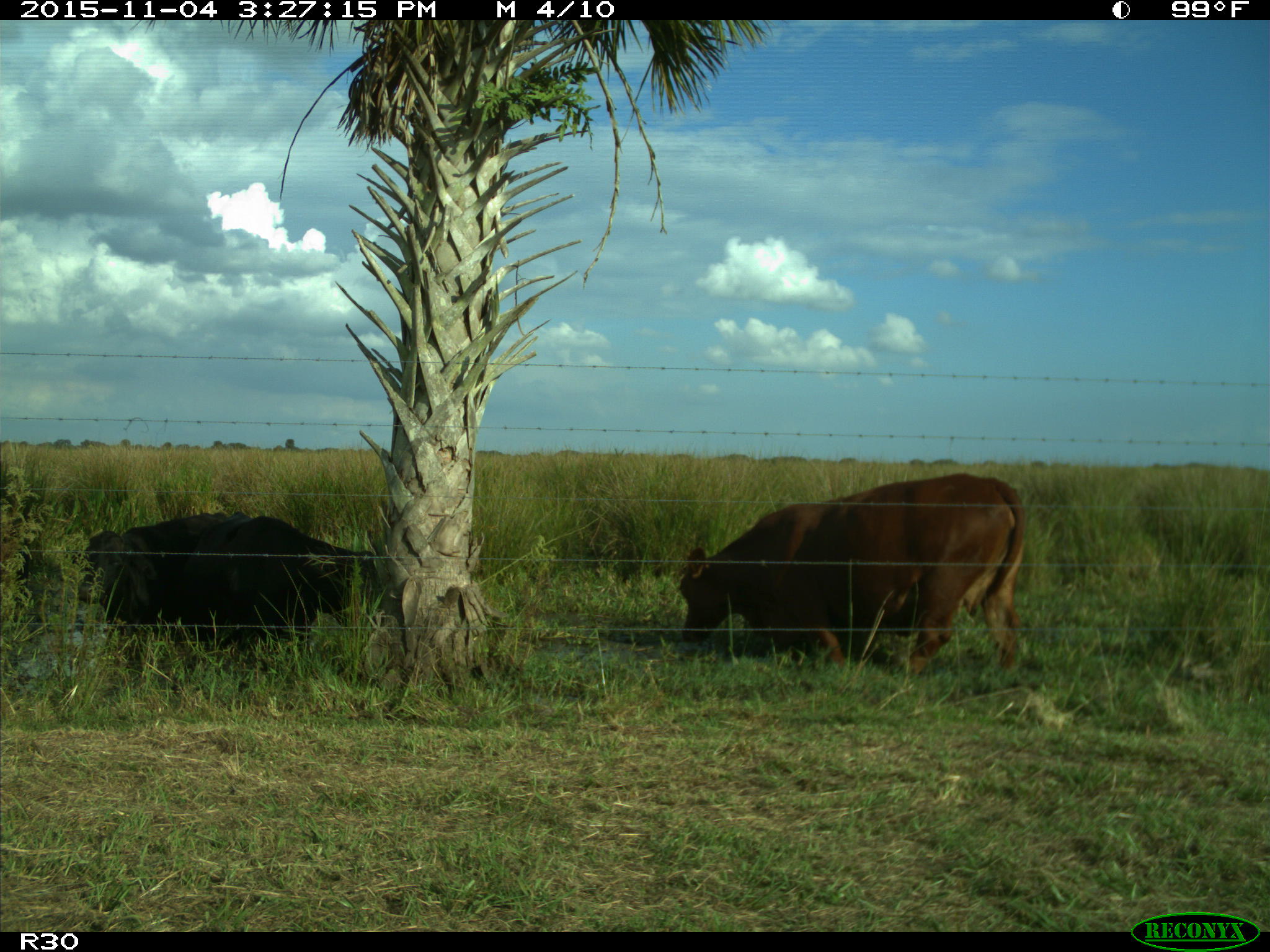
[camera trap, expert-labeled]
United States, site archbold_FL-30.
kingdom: Animalia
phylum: Chordata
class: Mammalia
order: Artiodactyla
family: Bovidae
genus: Bos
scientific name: Bos taurus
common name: domestic cow